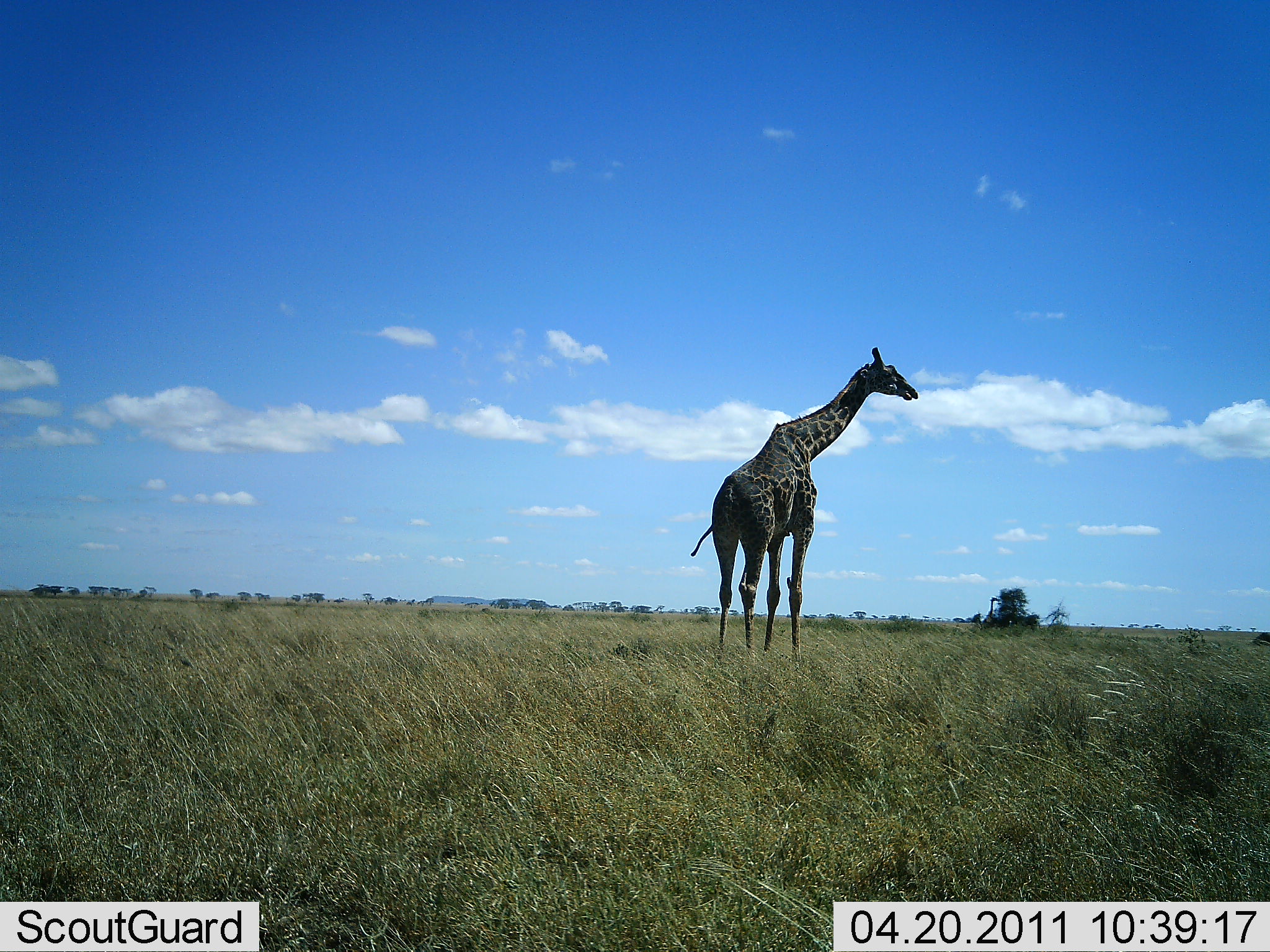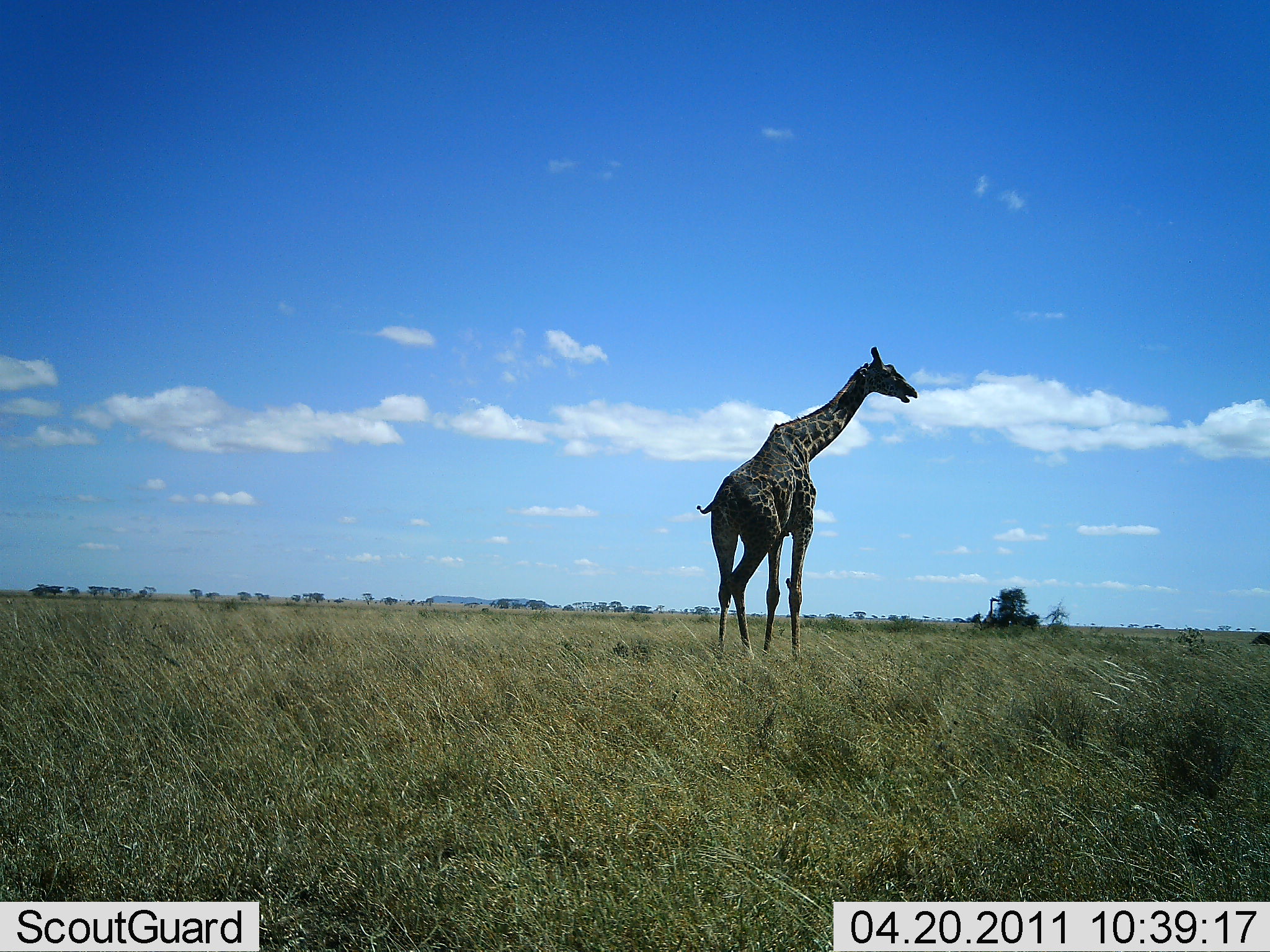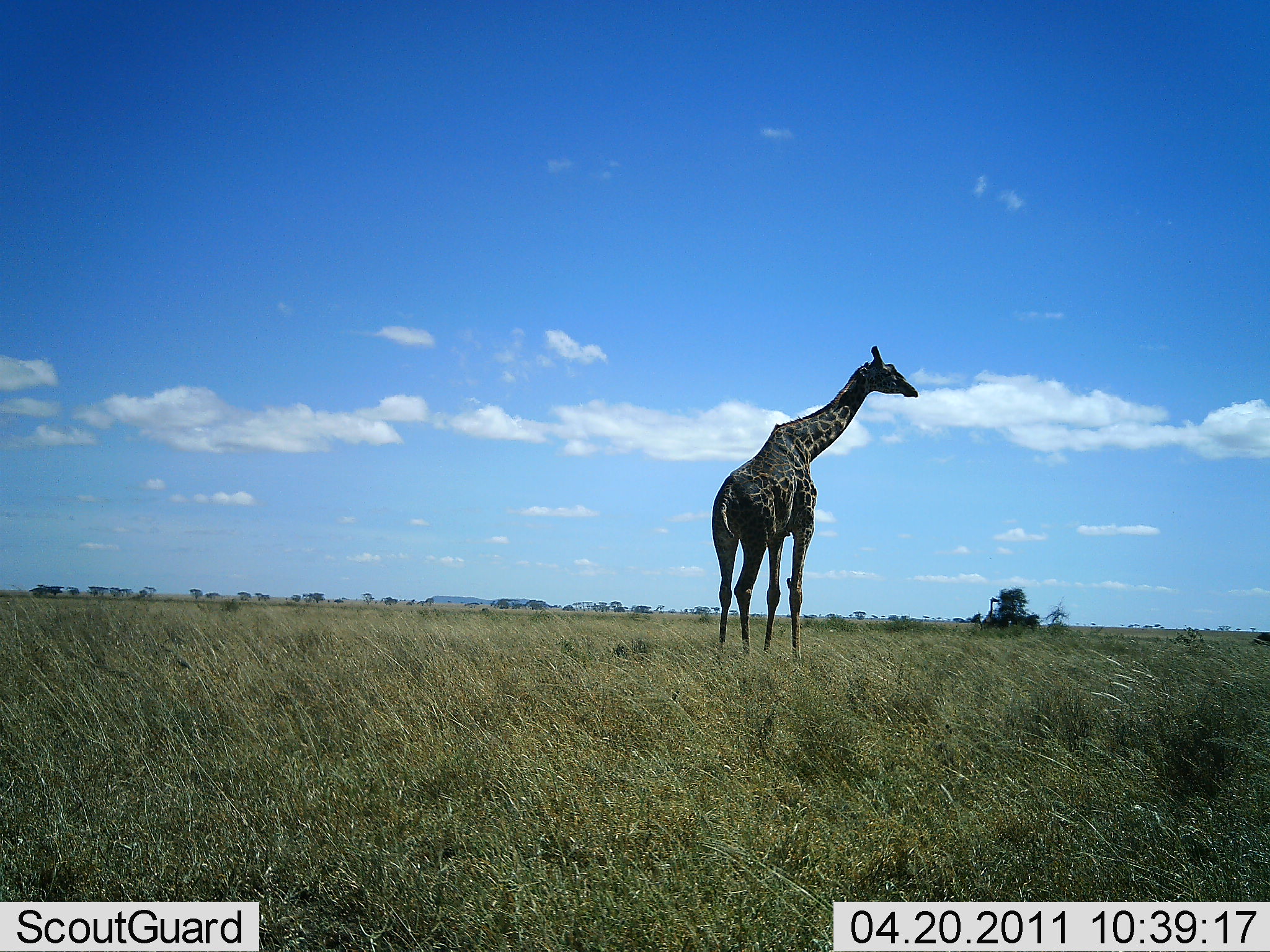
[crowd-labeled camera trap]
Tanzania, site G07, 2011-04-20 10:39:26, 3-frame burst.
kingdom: Animalia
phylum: Chordata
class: Mammalia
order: Artiodactyla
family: Giraffidae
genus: Giraffa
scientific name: Giraffa camelopardalis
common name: giraffe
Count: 1.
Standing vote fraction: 92%.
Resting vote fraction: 0%.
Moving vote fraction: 8%.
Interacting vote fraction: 0%.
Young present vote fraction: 0%.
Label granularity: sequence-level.